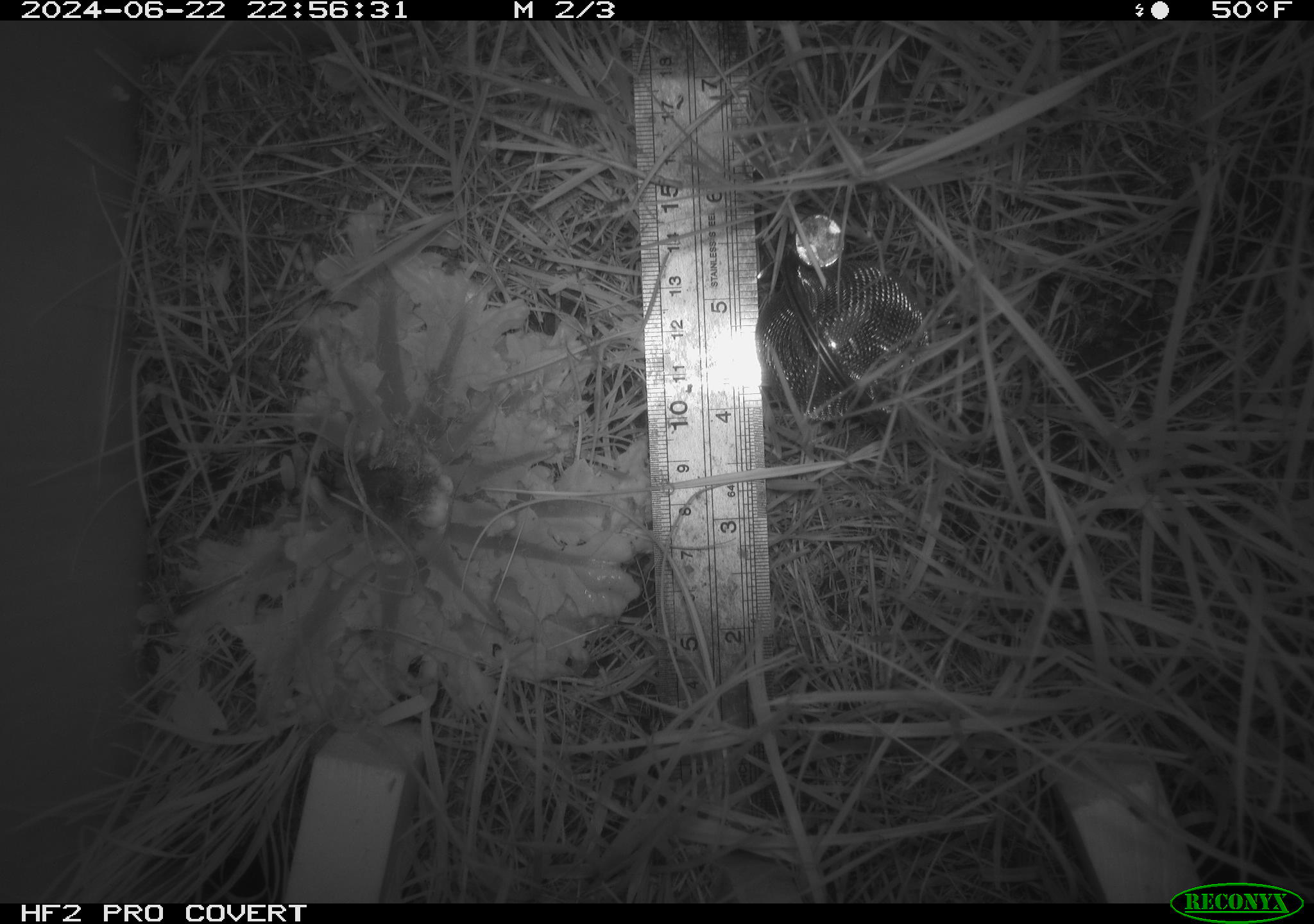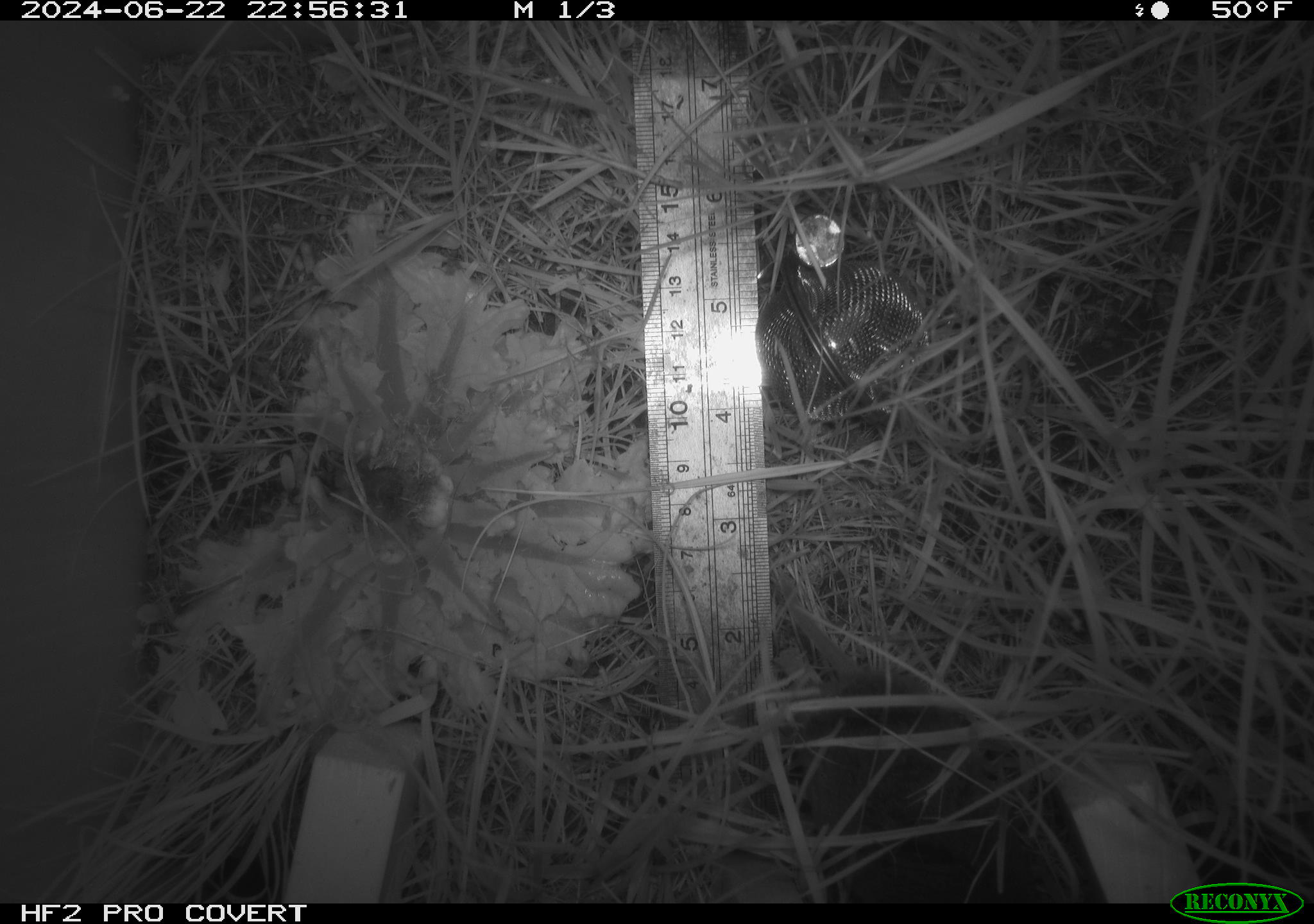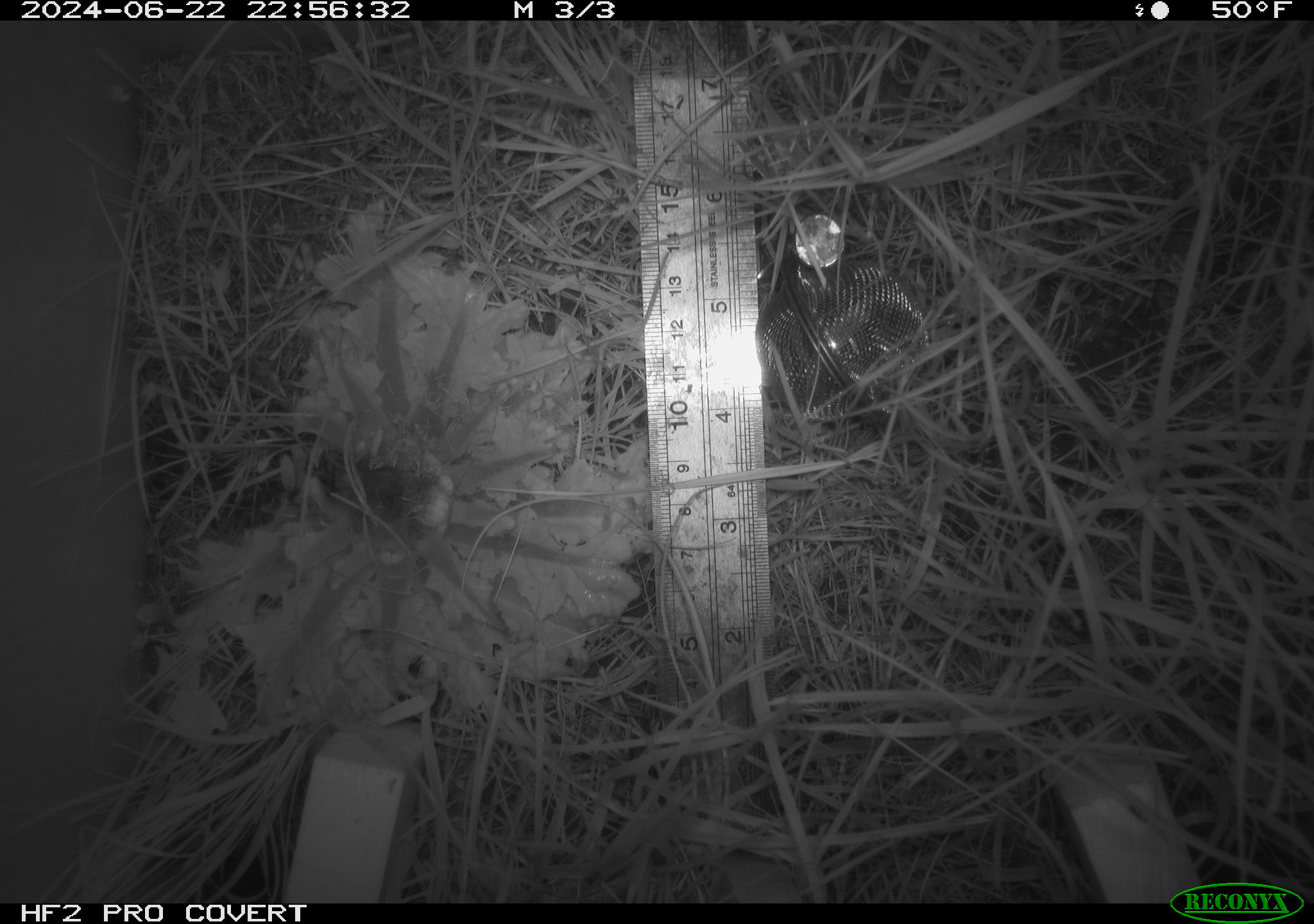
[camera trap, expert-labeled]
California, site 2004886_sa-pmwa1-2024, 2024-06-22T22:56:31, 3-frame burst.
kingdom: Animalia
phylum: Chordata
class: Mammalia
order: Rodentia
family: Cricetidae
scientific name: Arvicolinae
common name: voles, lemmings, and muskrats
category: arvicolinae subfamily